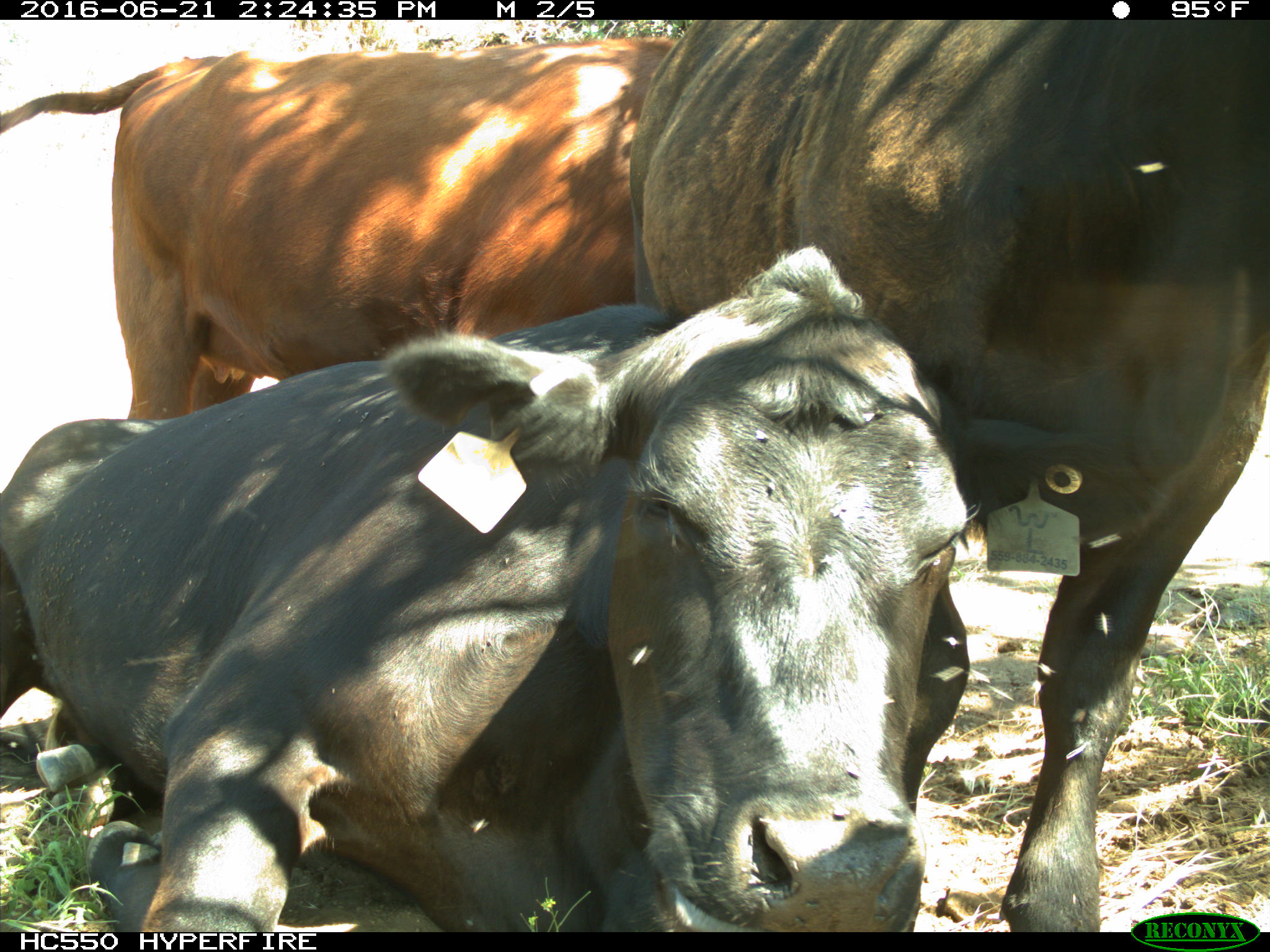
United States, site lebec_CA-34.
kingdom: Animalia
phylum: Chordata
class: Mammalia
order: Artiodactyla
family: Bovidae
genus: Bos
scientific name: Bos taurus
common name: domestic cow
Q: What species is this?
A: Bos taurus (domestic cow).